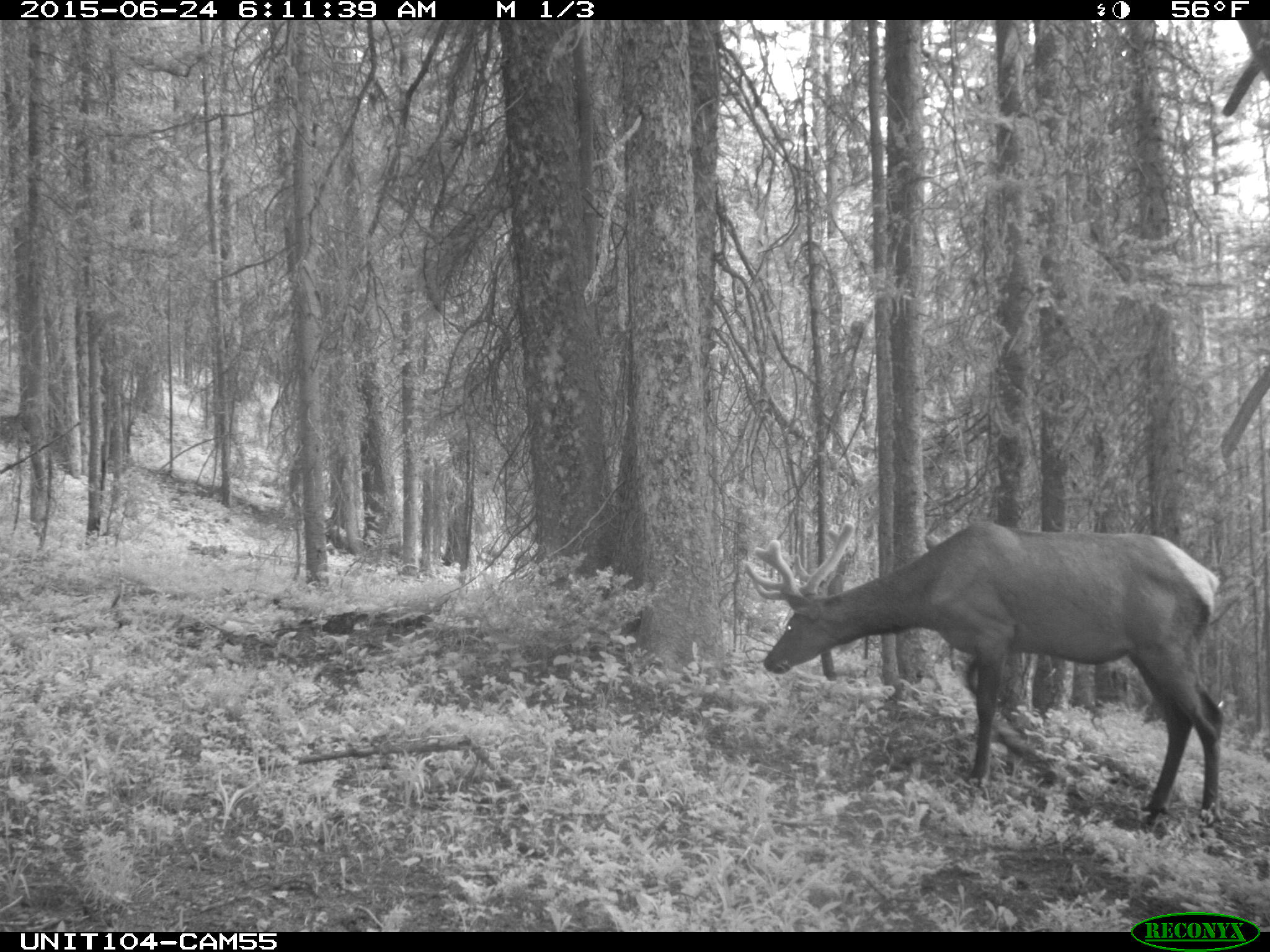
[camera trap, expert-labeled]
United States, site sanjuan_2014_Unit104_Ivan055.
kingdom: Animalia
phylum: Chordata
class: Mammalia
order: Artiodactyla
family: Cervidae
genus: Cervus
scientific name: Cervus elaphus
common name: red deer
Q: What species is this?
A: Cervus elaphus (red deer).